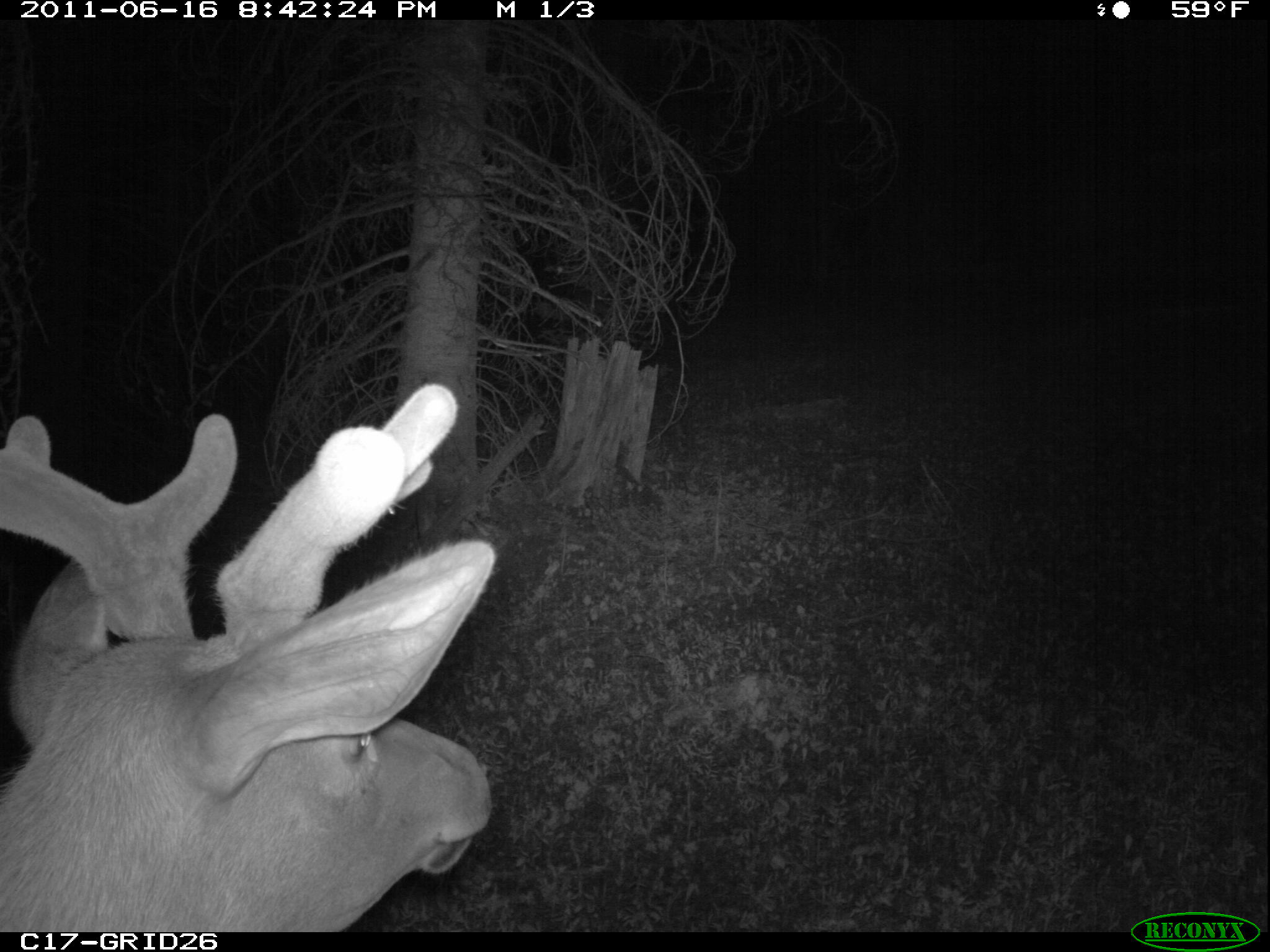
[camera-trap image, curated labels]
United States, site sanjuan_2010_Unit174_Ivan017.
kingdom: Animalia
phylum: Chordata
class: Mammalia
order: Artiodactyla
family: Cervidae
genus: Cervus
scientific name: Cervus elaphus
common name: red deer